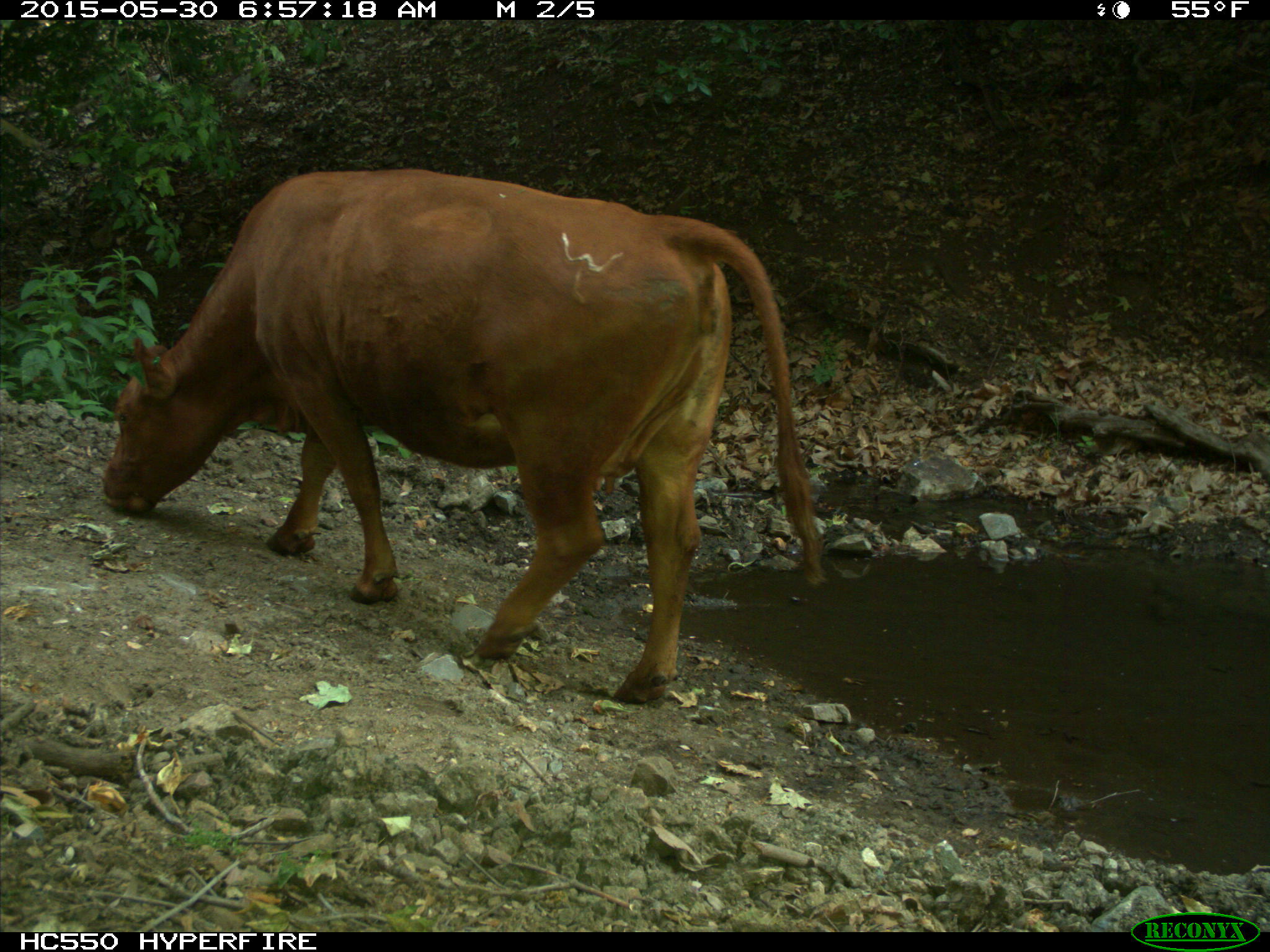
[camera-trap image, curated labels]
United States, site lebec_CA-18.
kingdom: Animalia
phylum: Chordata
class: Mammalia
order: Artiodactyla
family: Bovidae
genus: Bos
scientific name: Bos taurus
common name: domestic cow